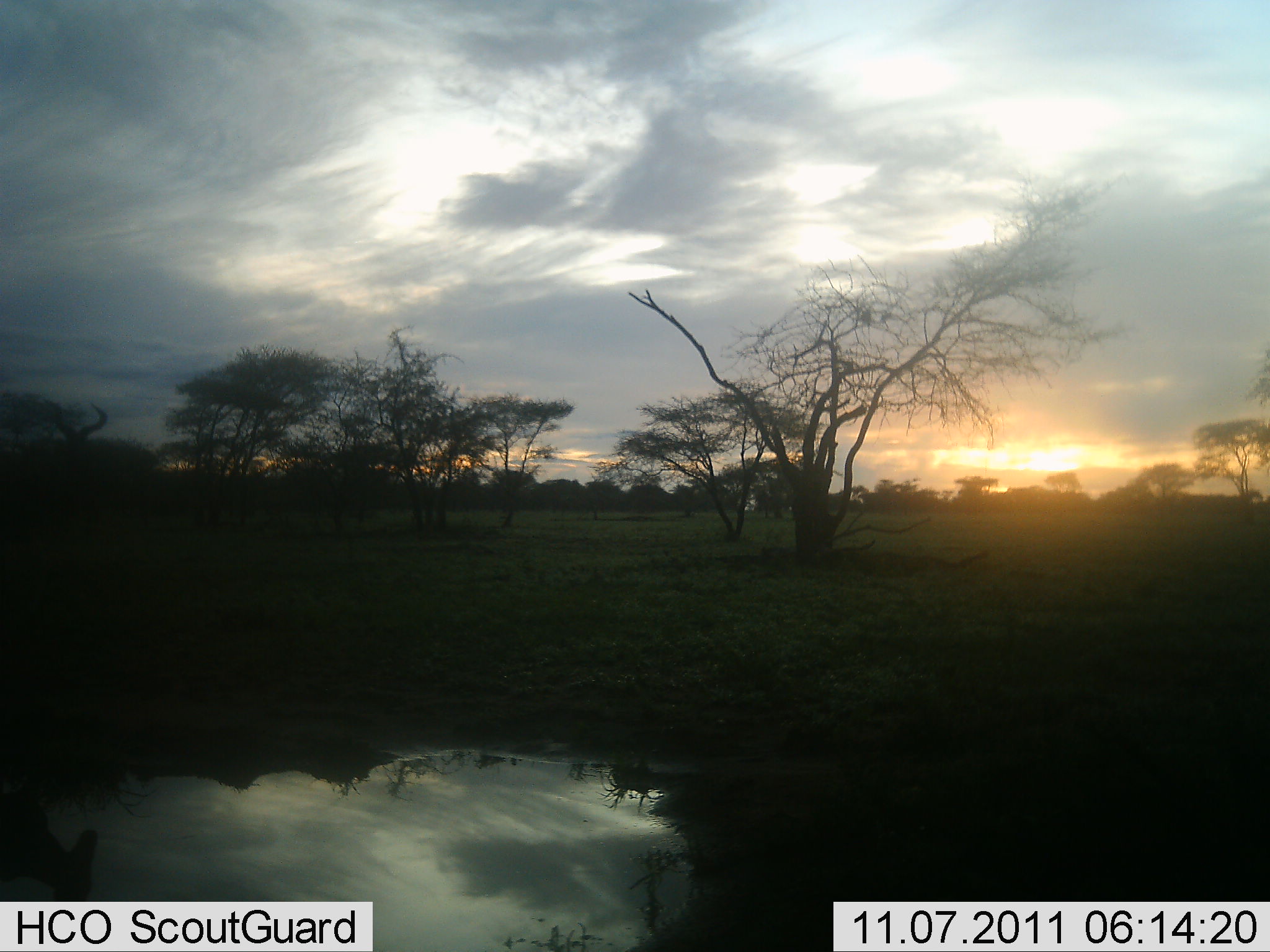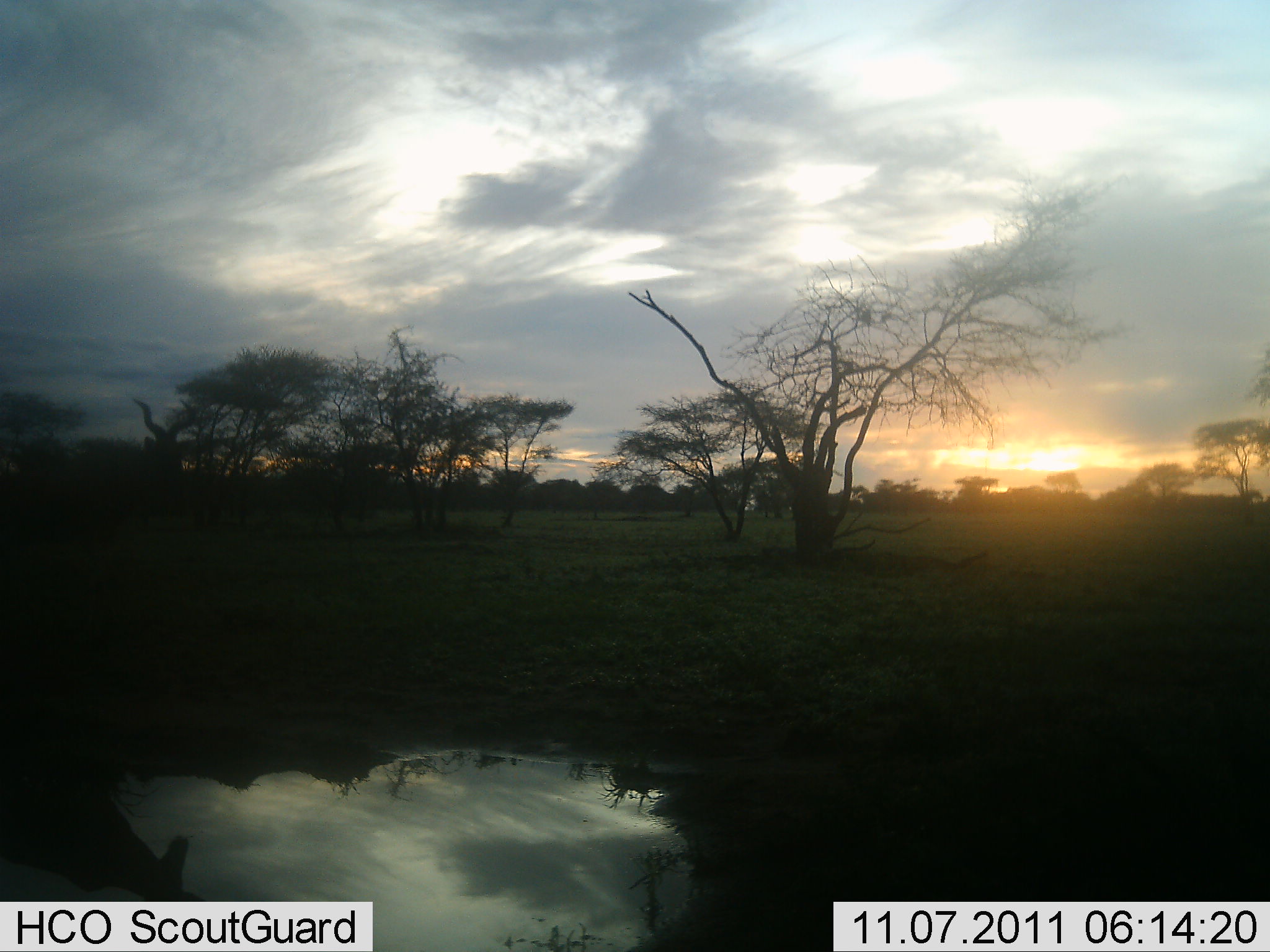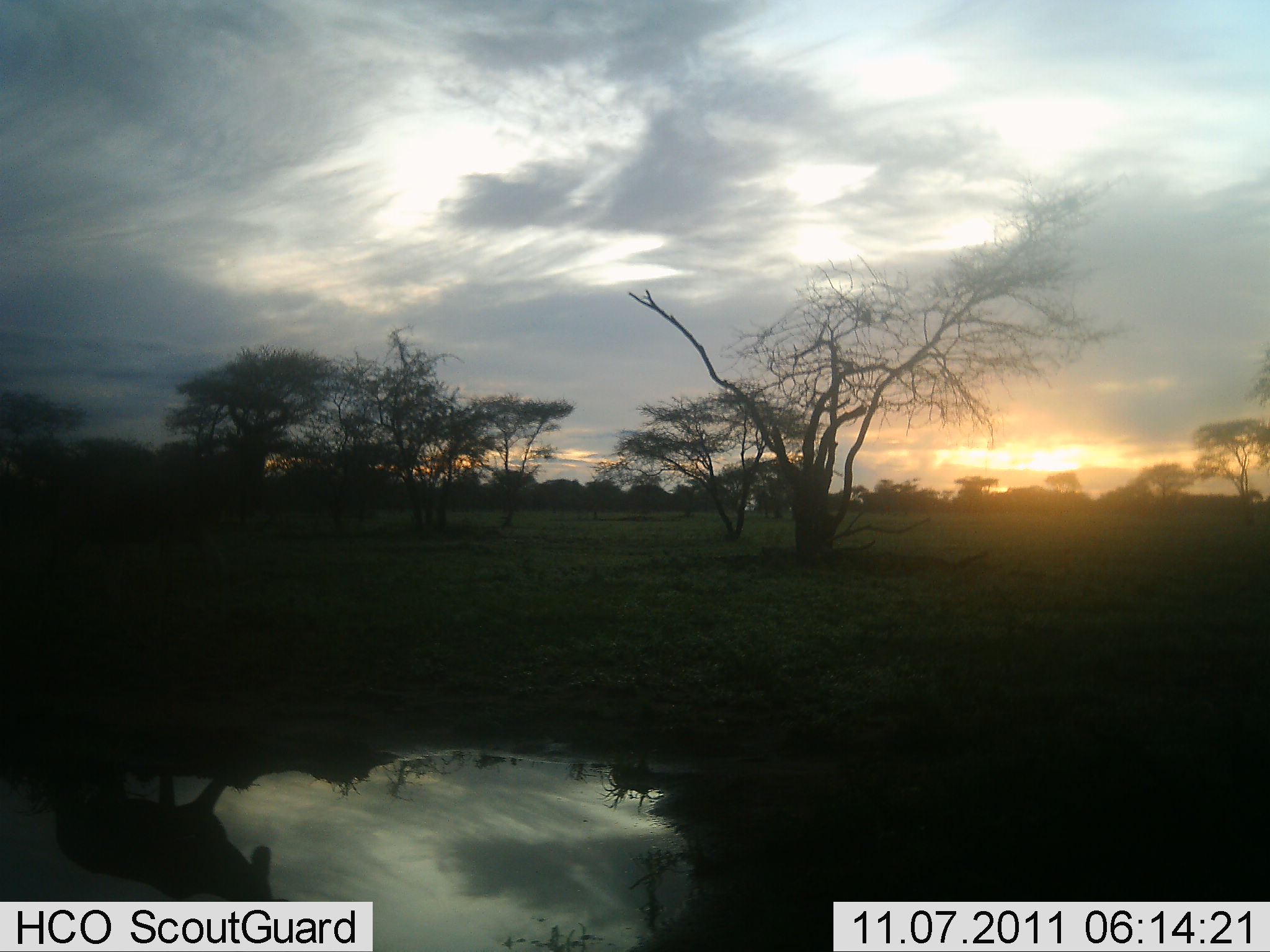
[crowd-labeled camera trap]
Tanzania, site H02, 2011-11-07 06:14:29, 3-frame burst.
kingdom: Animalia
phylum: Chordata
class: Mammalia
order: Artiodactyla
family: Bovidae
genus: Alcelaphus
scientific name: Alcelaphus buselaphus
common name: hartebeest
Hartebeest (Alcelaphus buselaphus), count 1. Behavior (volunteer vote fractions): standing 0%, resting 0%, moving 100%, interacting 0%. Young present (vote fraction): 0%. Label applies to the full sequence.